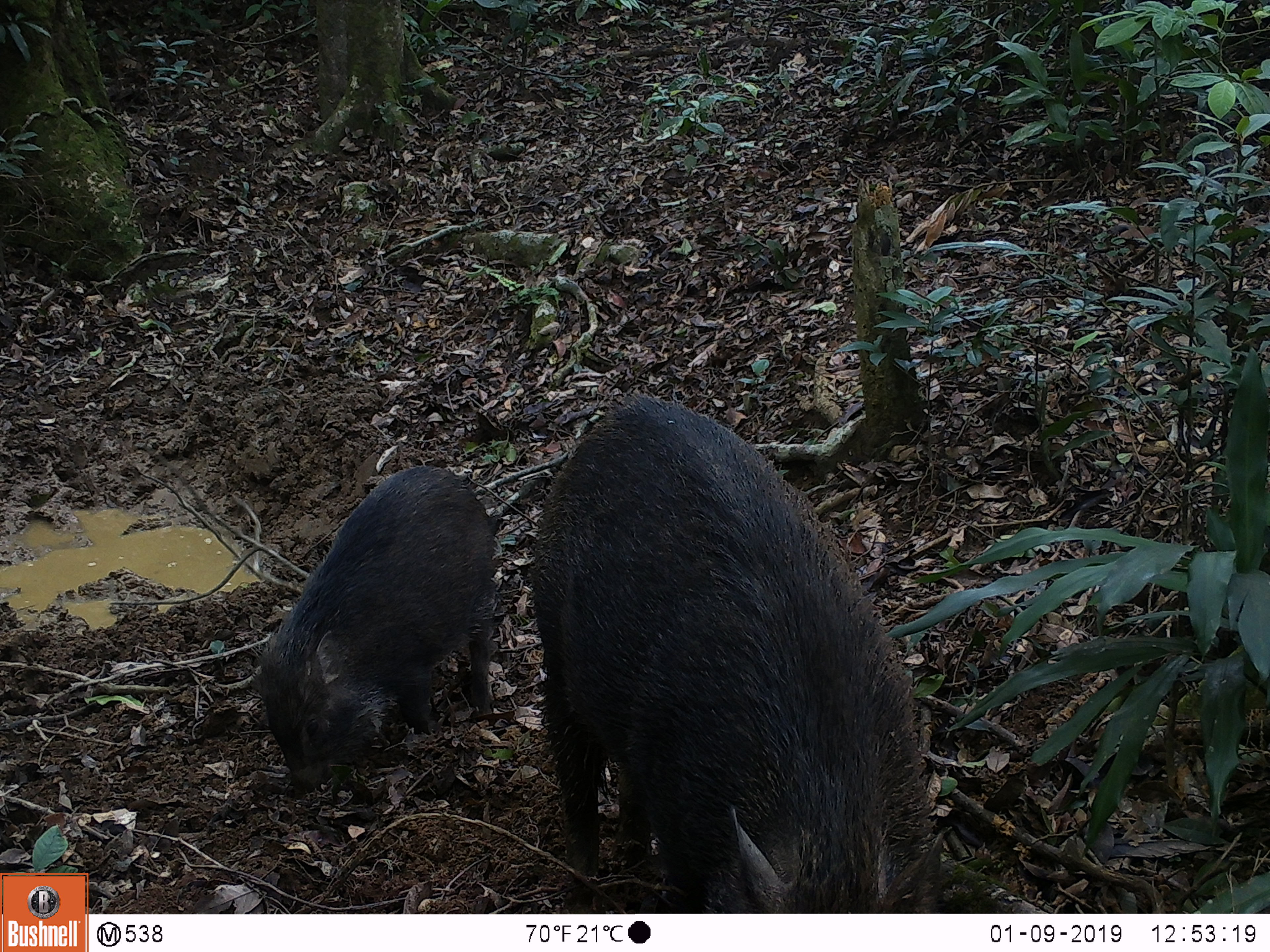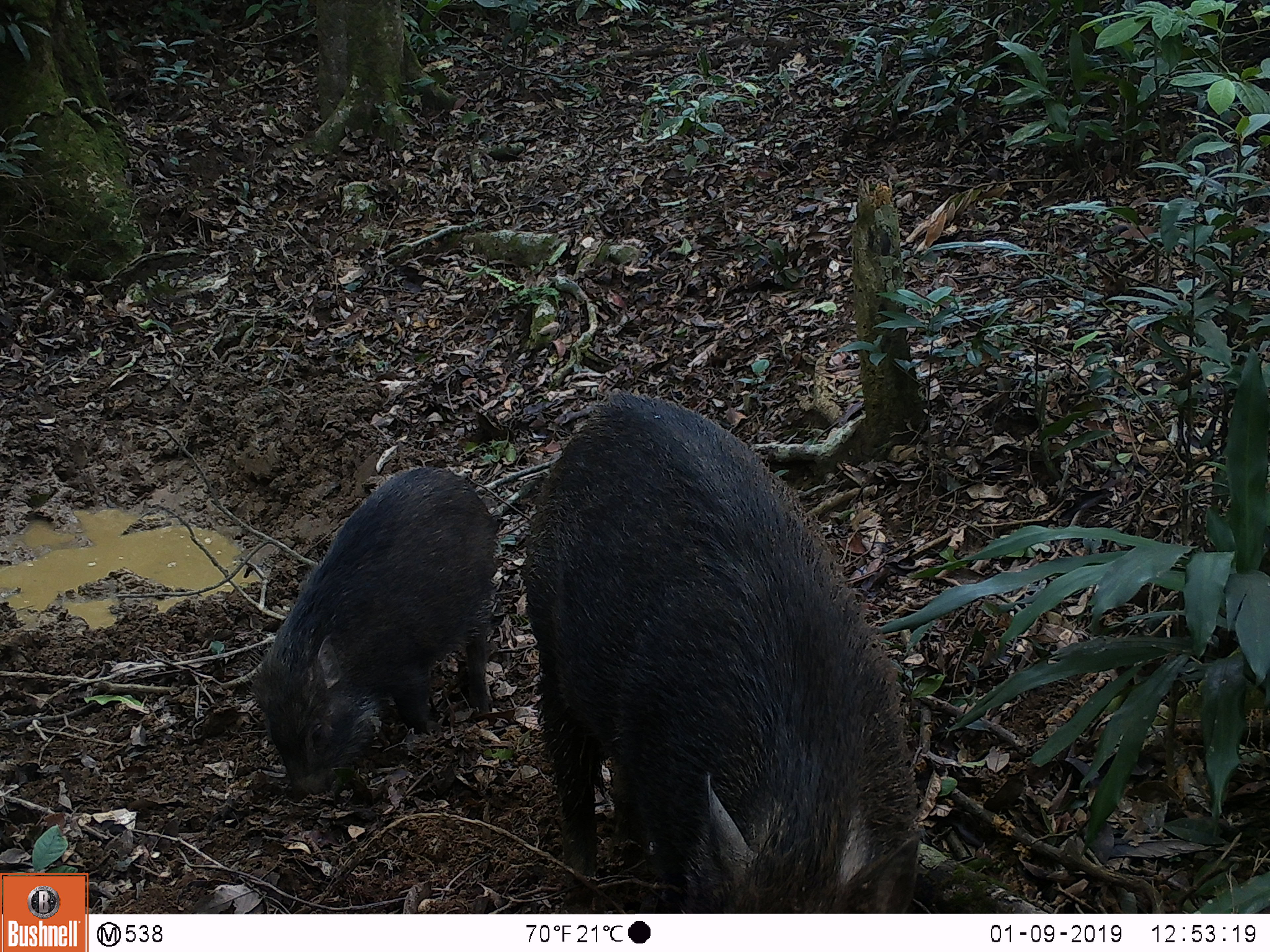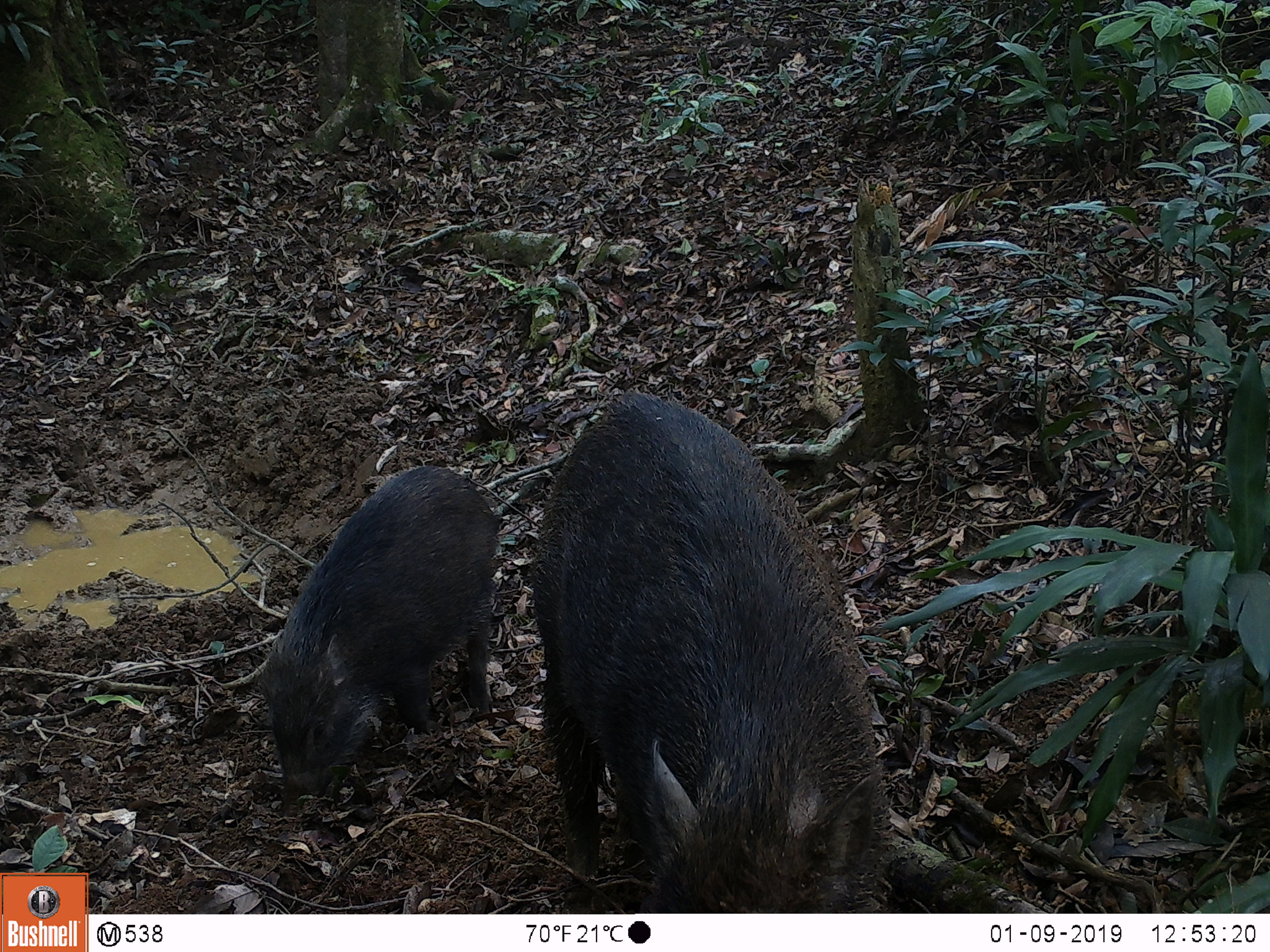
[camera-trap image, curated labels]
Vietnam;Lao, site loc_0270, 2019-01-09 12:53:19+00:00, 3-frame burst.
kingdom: Animalia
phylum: Chordata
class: Mammalia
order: Artiodactyla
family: Suidae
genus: Sus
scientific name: Sus scrofa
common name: eurasian wild pig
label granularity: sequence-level